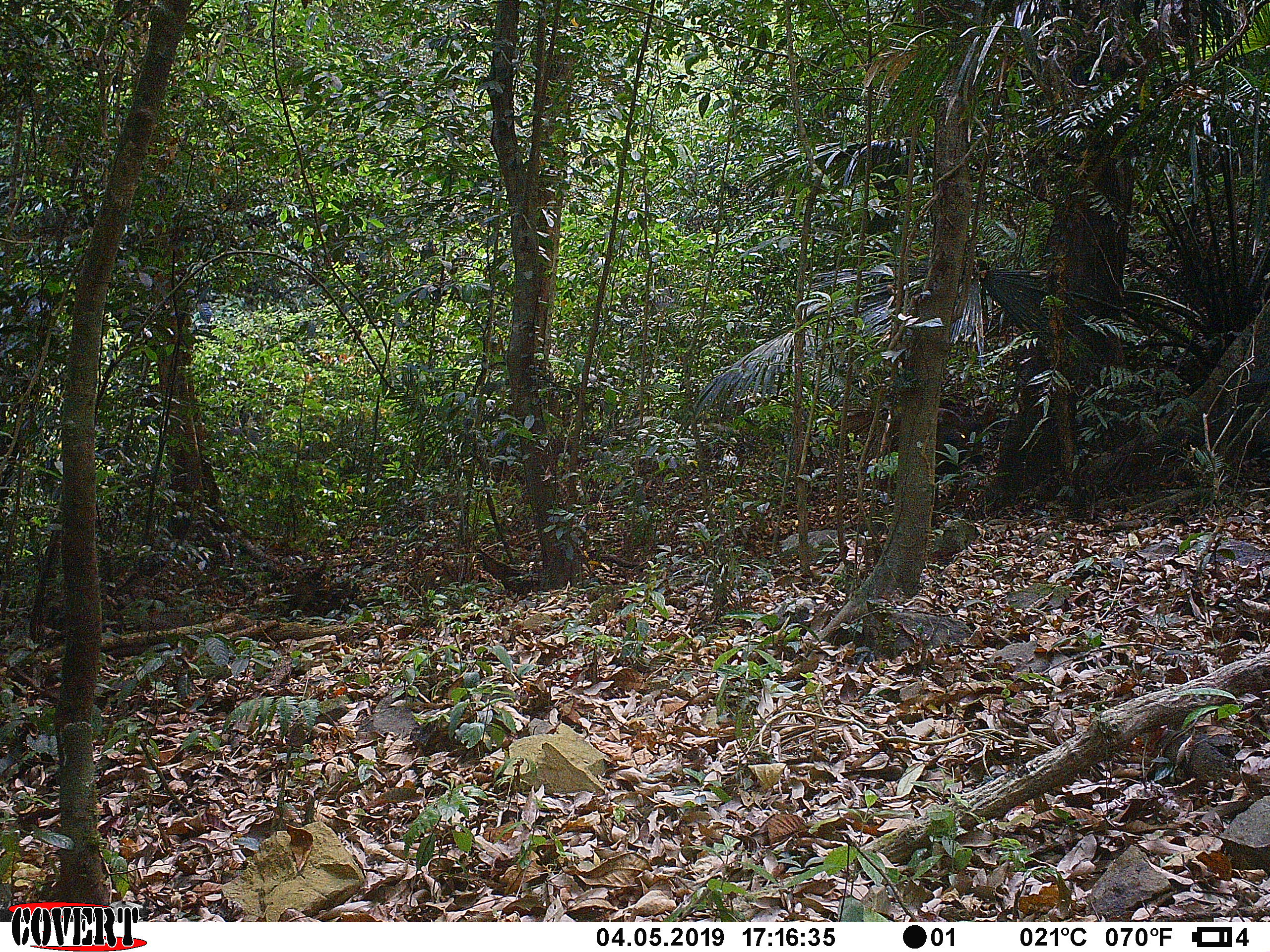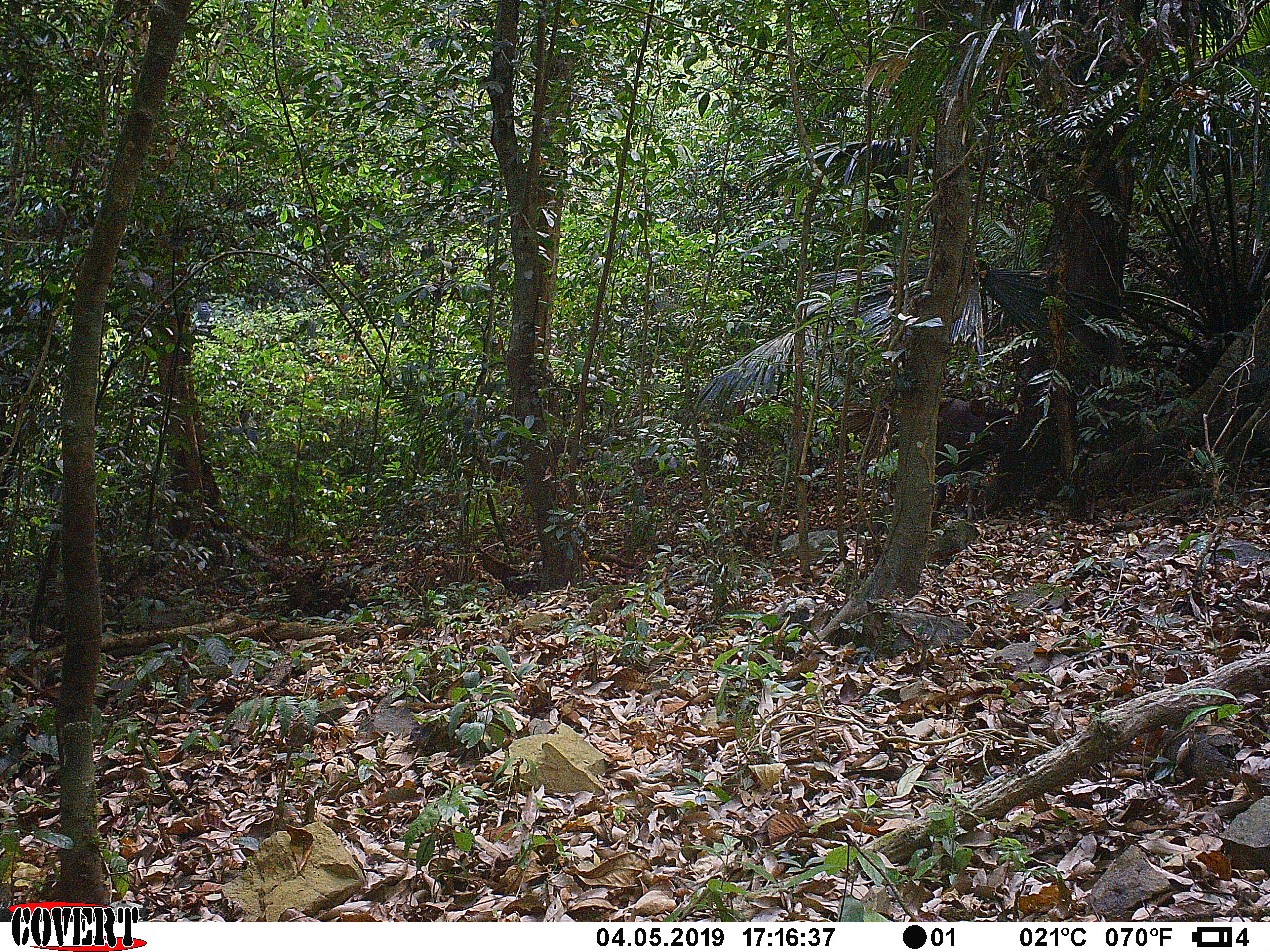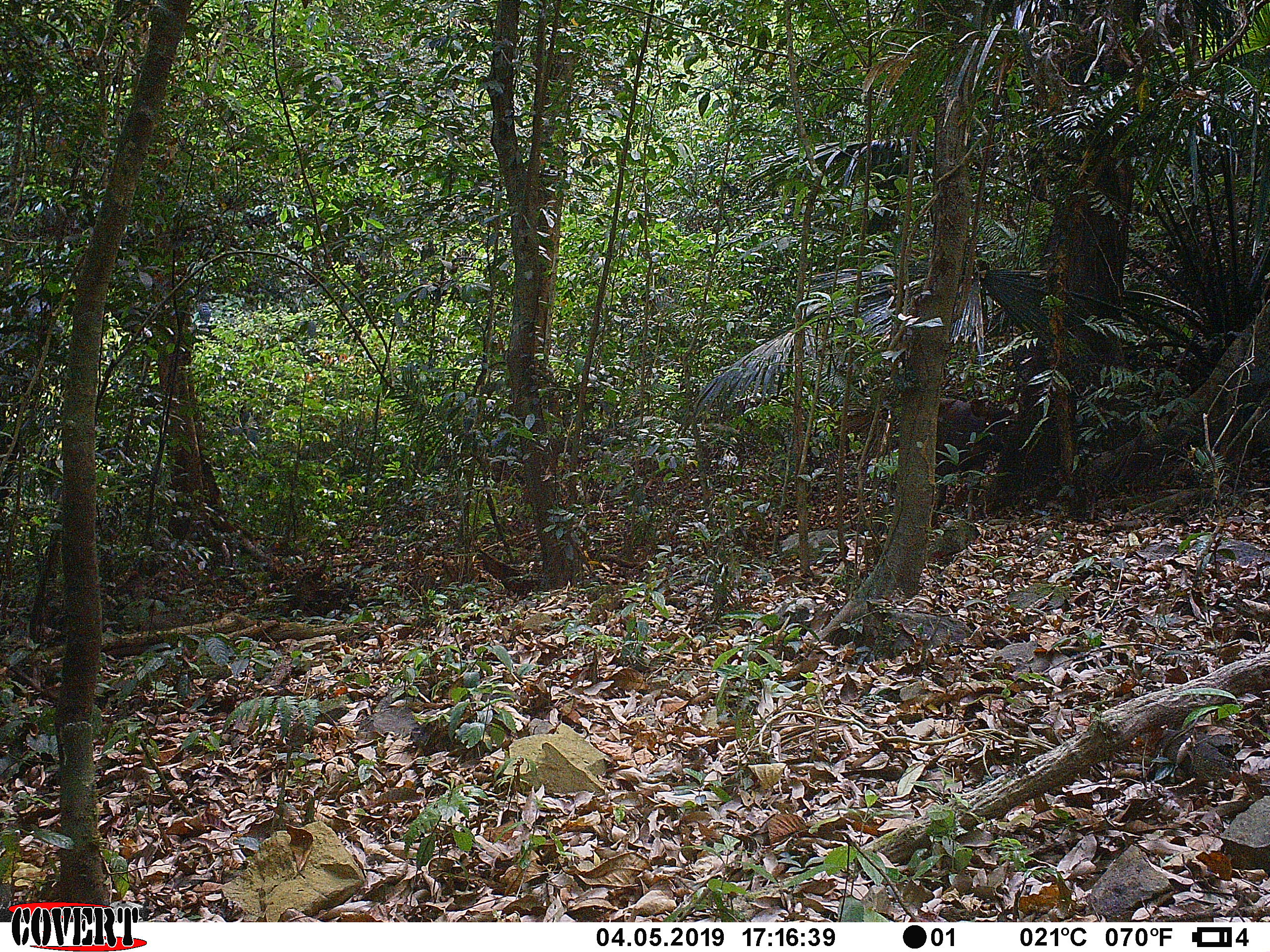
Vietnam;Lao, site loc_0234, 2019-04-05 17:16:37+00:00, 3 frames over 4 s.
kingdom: Animalia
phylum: Chordata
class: Mammalia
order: Artiodactyla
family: Cervidae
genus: Rusa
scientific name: Rusa unicolor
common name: sambar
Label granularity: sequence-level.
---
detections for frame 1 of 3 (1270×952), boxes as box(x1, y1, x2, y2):
sambar: box(930, 407, 969, 526)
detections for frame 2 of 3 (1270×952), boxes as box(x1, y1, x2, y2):
sambar: box(930, 397, 1014, 528)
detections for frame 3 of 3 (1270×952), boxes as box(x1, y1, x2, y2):
sambar: box(930, 398, 1014, 528)